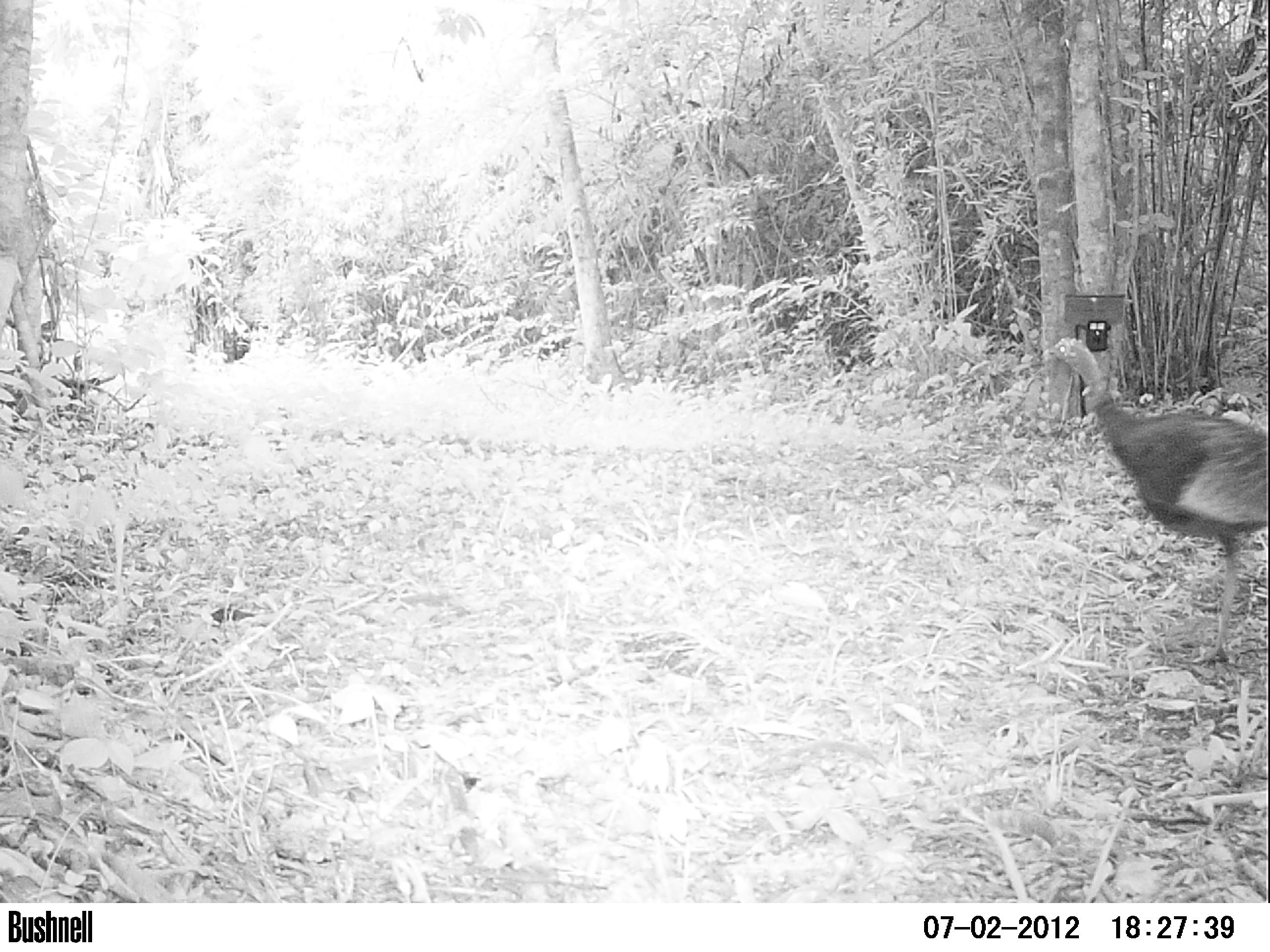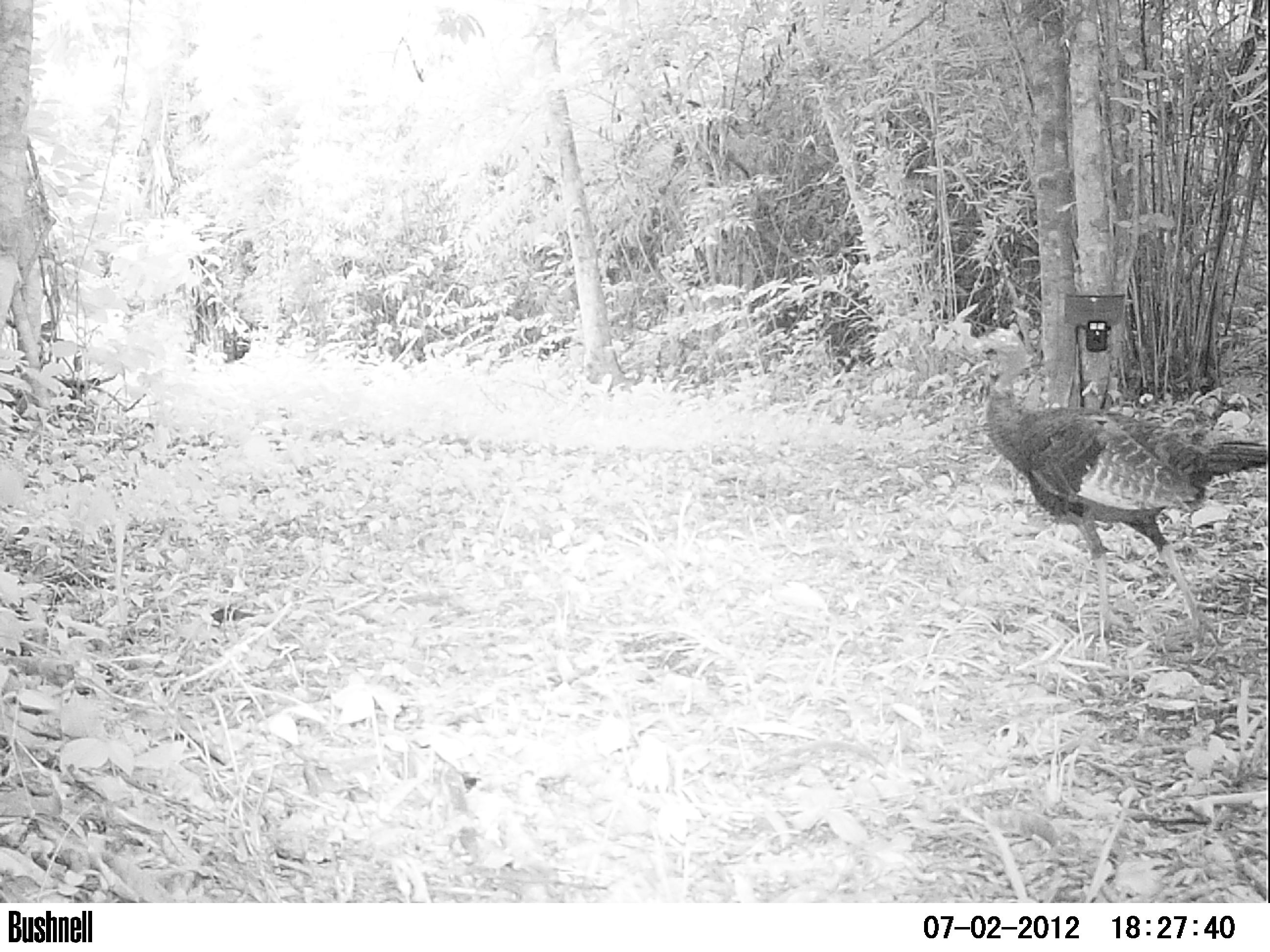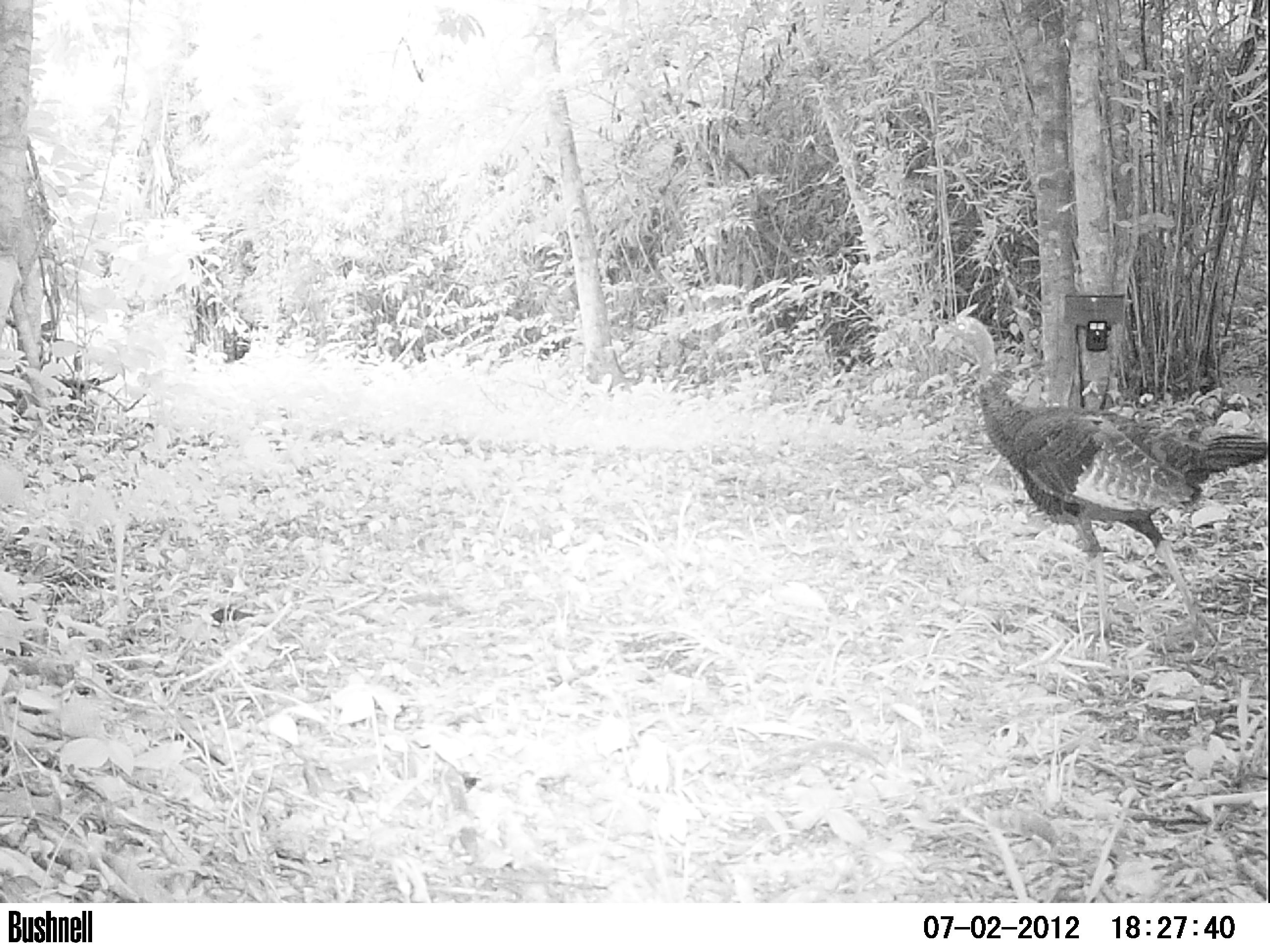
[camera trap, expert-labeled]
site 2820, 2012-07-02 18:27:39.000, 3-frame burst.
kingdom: Animalia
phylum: Chordata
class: Aves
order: Galliformes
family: Phasianidae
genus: Meleagris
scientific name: Meleagris ocellata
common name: ocellated turkey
Meleagris ocellata (ocellated turkey), count 1, age adult.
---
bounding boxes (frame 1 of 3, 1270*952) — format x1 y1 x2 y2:
meleagris ocellata: 1042 334 1269 663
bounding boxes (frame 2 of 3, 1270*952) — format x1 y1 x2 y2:
meleagris ocellata: 970 326 1270 656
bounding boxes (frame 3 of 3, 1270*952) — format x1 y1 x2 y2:
meleagris ocellata: 938 311 1269 644